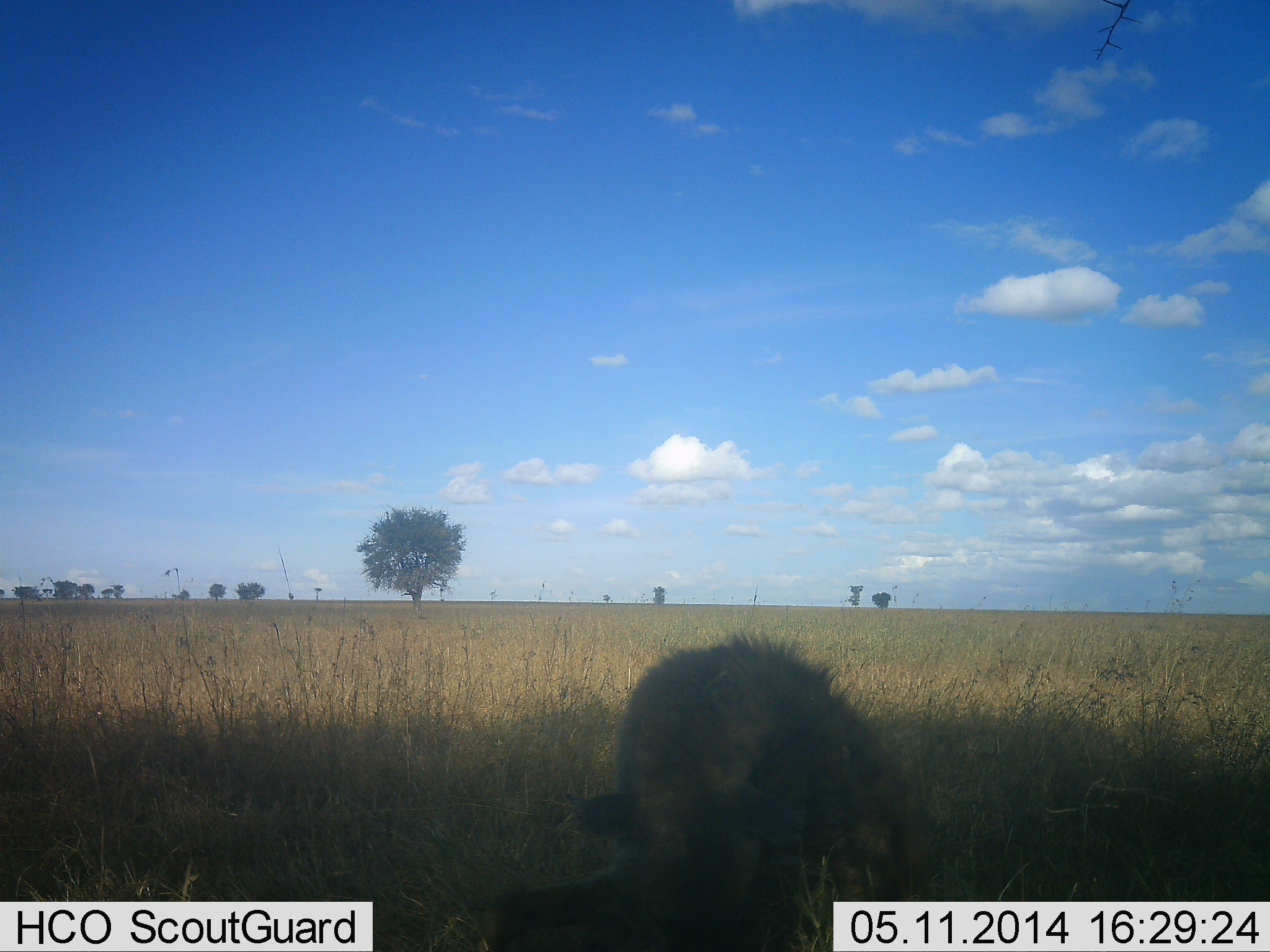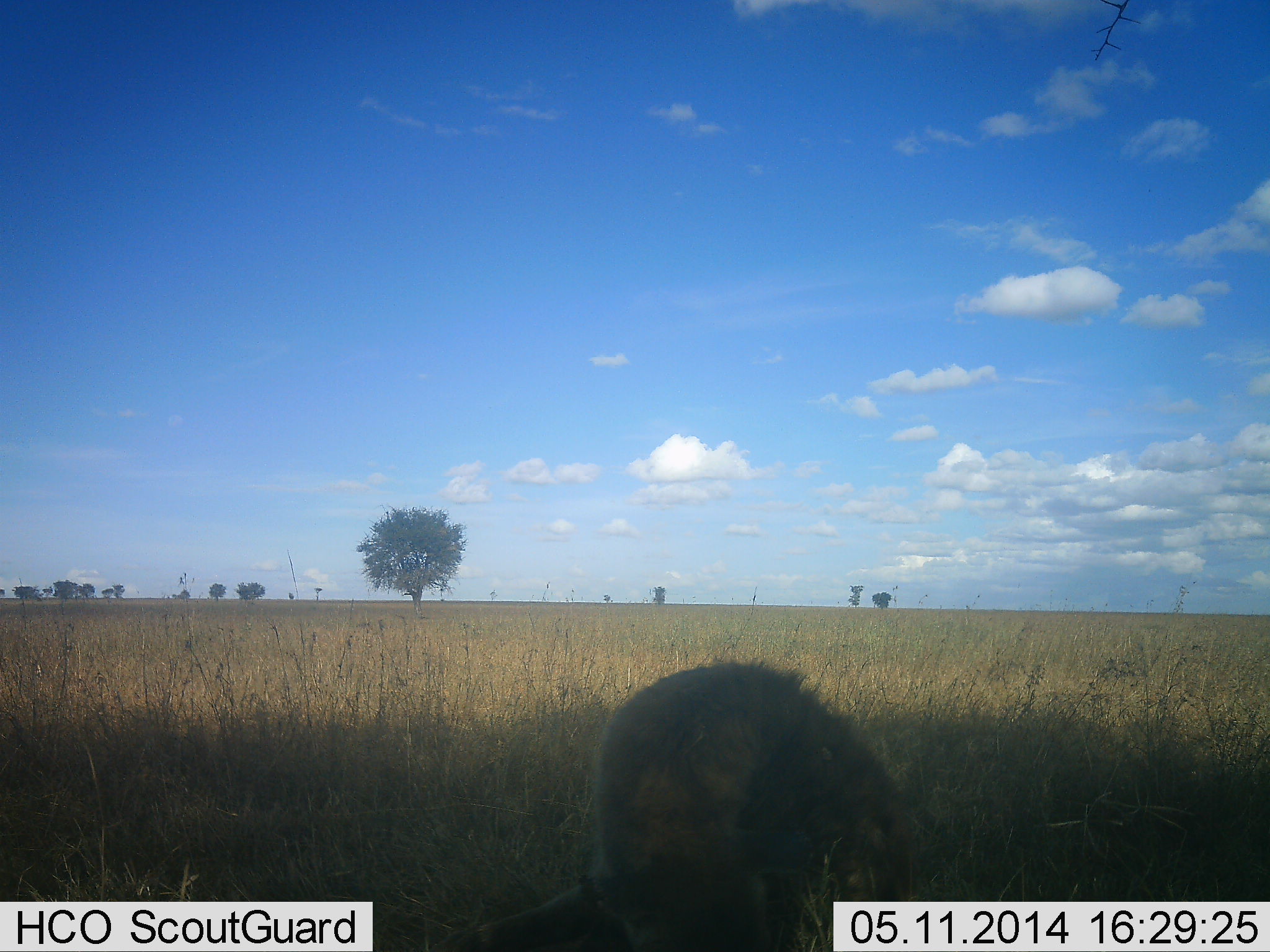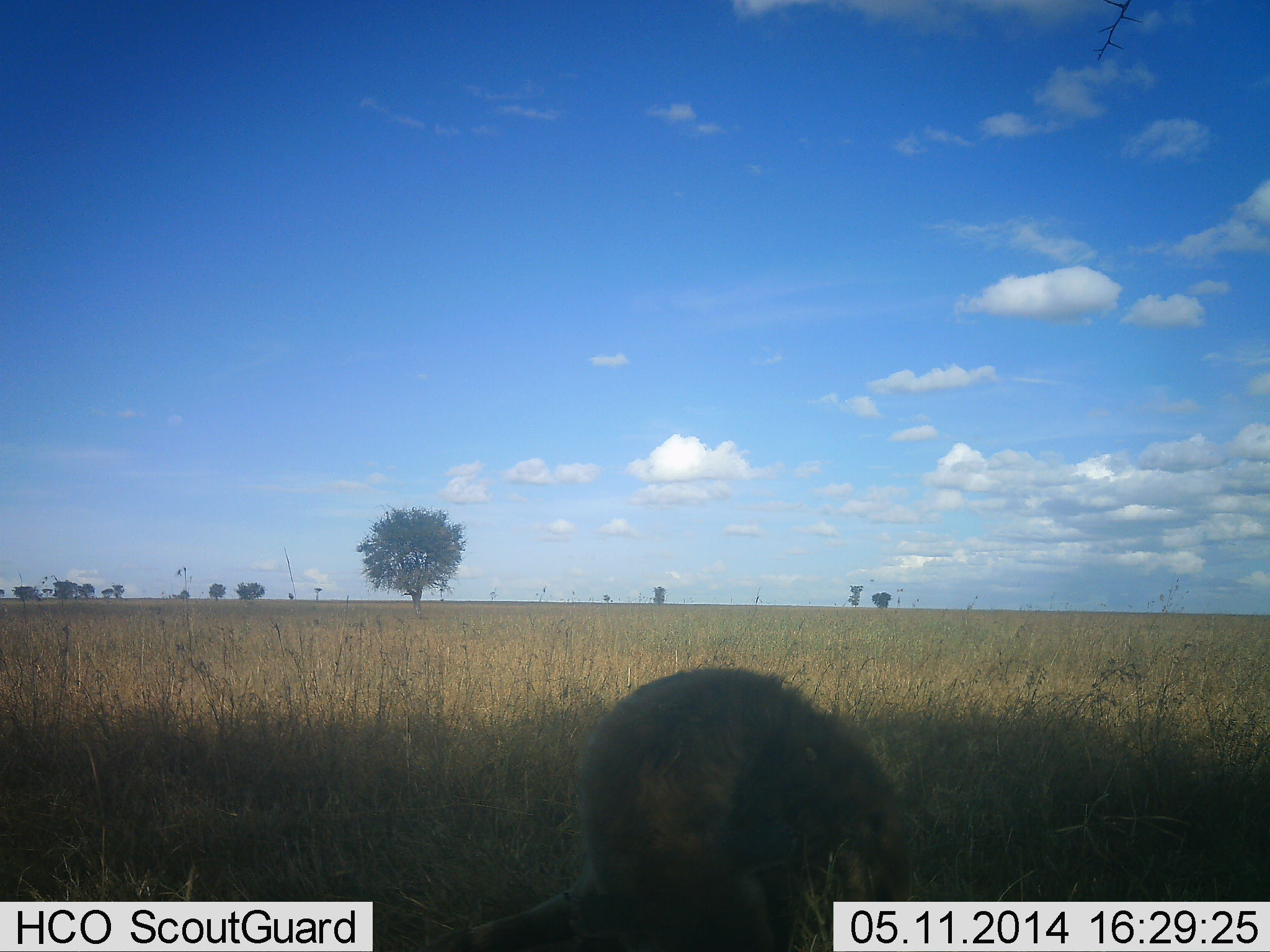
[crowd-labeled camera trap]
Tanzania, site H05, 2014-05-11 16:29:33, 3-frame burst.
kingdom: Animalia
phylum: Chordata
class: Mammalia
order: Carnivora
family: Hyaenidae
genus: Crocuta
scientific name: Crocuta crocuta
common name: spotted hyena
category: hyenaspotted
Hyenaspotted (spotted hyena) (Crocuta crocuta), count 1. Behavior (volunteer vote fractions): standing 20%, resting 40%, moving 30%, interacting 0%. Young present (vote fraction): 0%. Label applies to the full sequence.